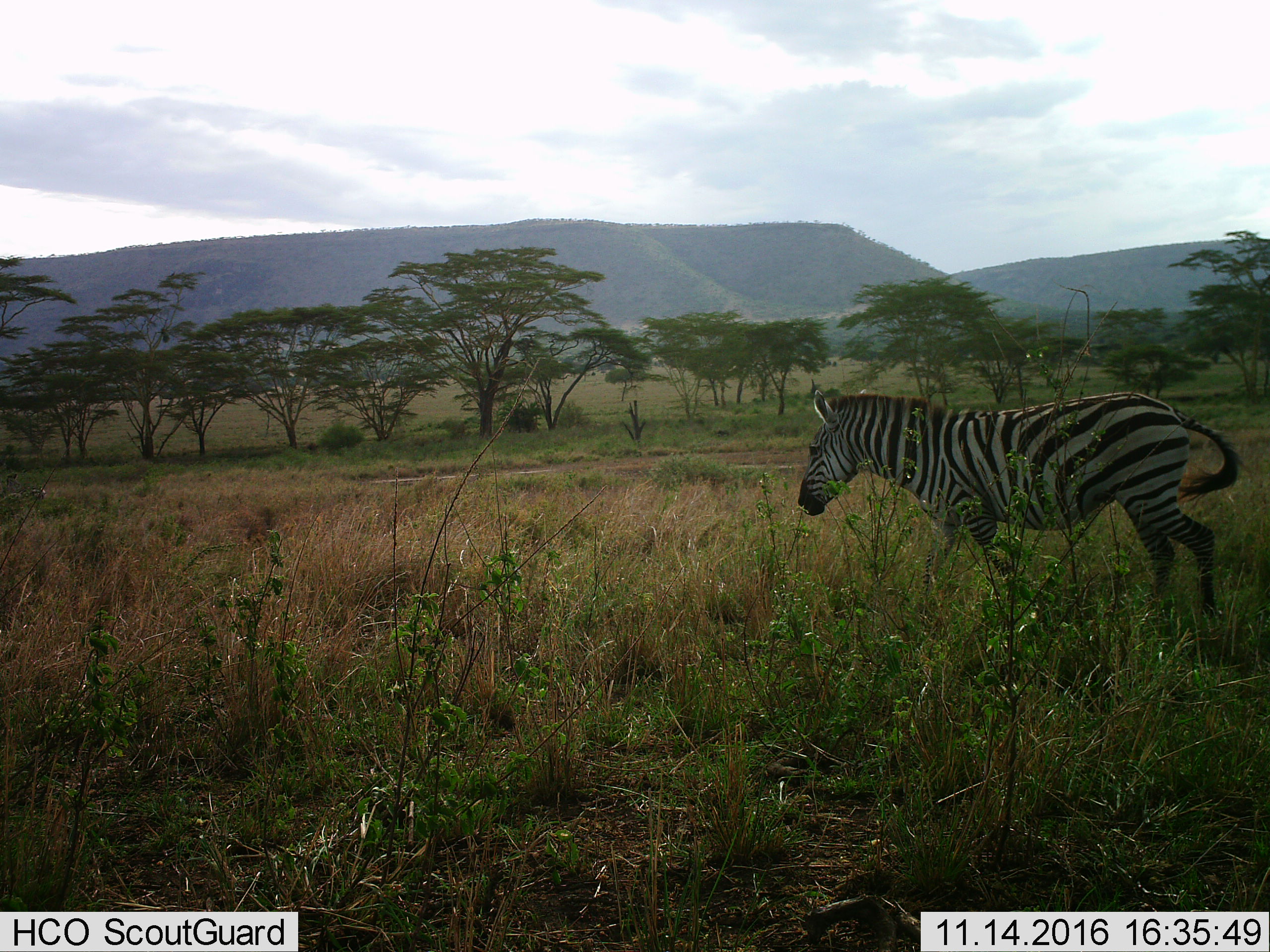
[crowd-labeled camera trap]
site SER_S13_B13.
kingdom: Animalia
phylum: Chordata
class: Mammalia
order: Perissodactyla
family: Equidae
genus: Equus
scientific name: Equus quagga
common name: plains zebra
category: zebraplains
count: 1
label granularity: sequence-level